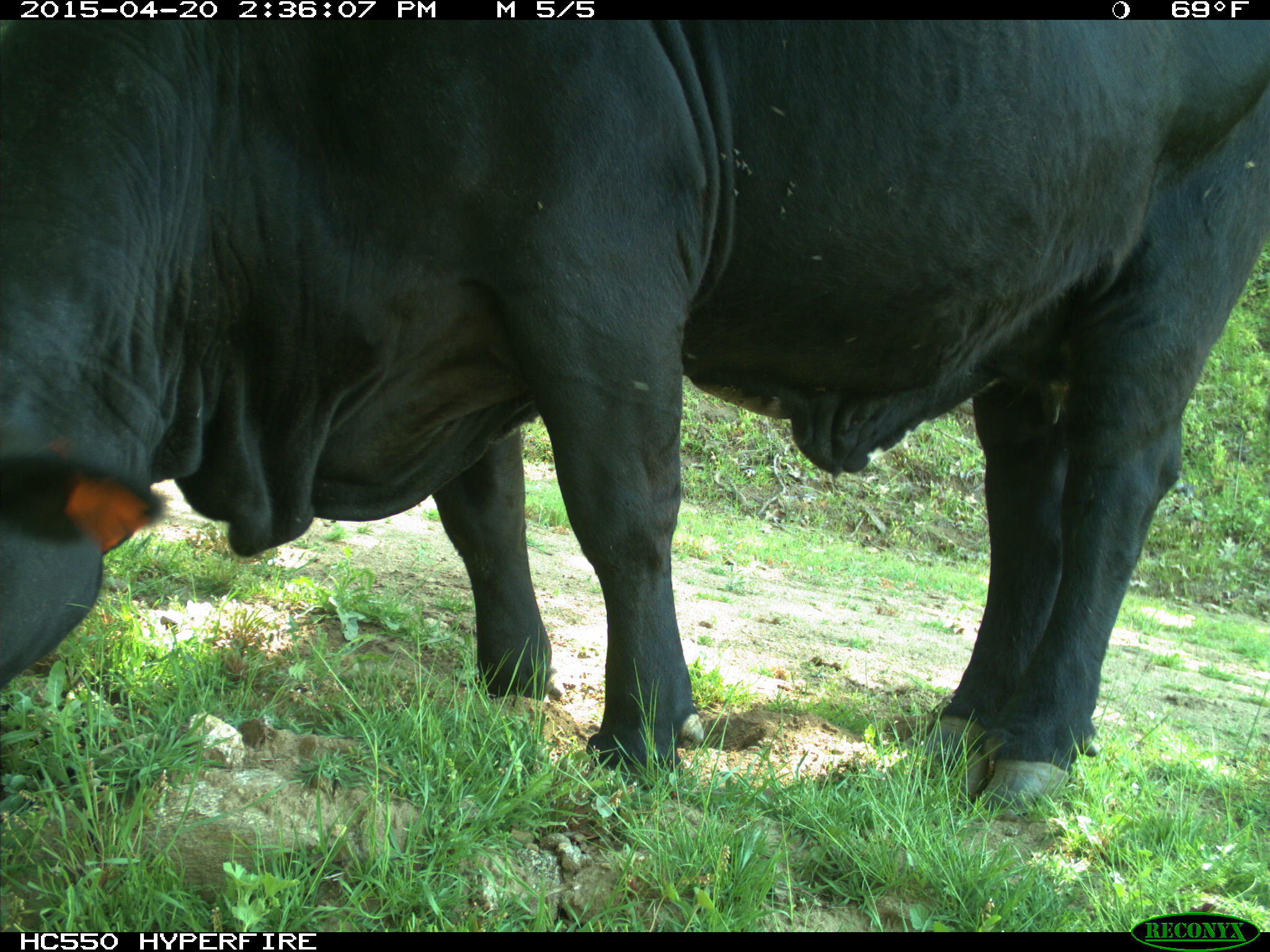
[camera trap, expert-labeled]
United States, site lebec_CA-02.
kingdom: Animalia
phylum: Chordata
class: Mammalia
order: Artiodactyla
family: Bovidae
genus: Bos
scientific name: Bos taurus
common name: domestic cow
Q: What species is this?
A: Bos taurus (domestic cow).